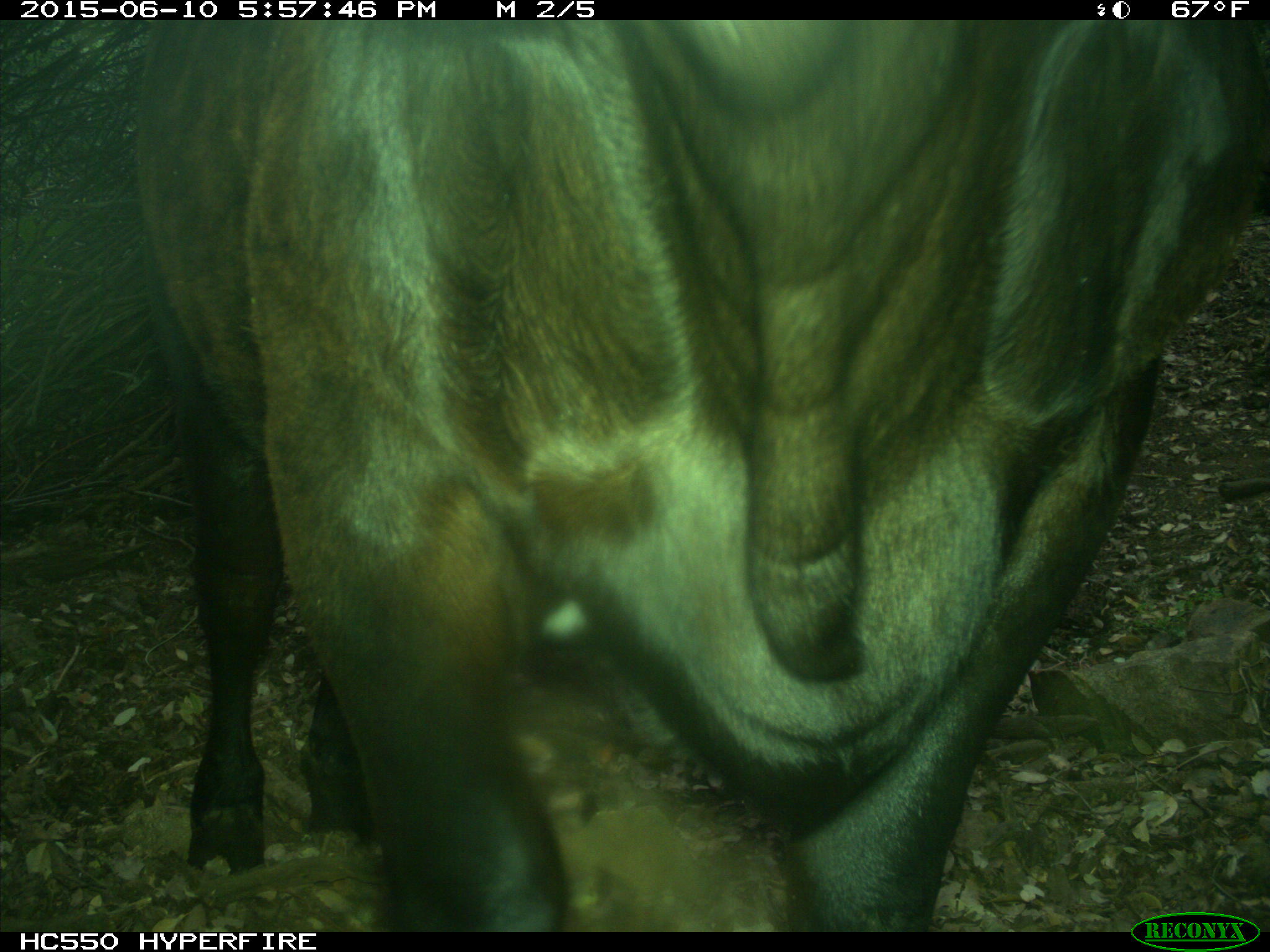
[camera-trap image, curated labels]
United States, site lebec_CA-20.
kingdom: Animalia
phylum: Chordata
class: Mammalia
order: Artiodactyla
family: Bovidae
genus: Bos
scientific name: Bos taurus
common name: domestic cow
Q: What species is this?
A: Bos taurus (domestic cow).